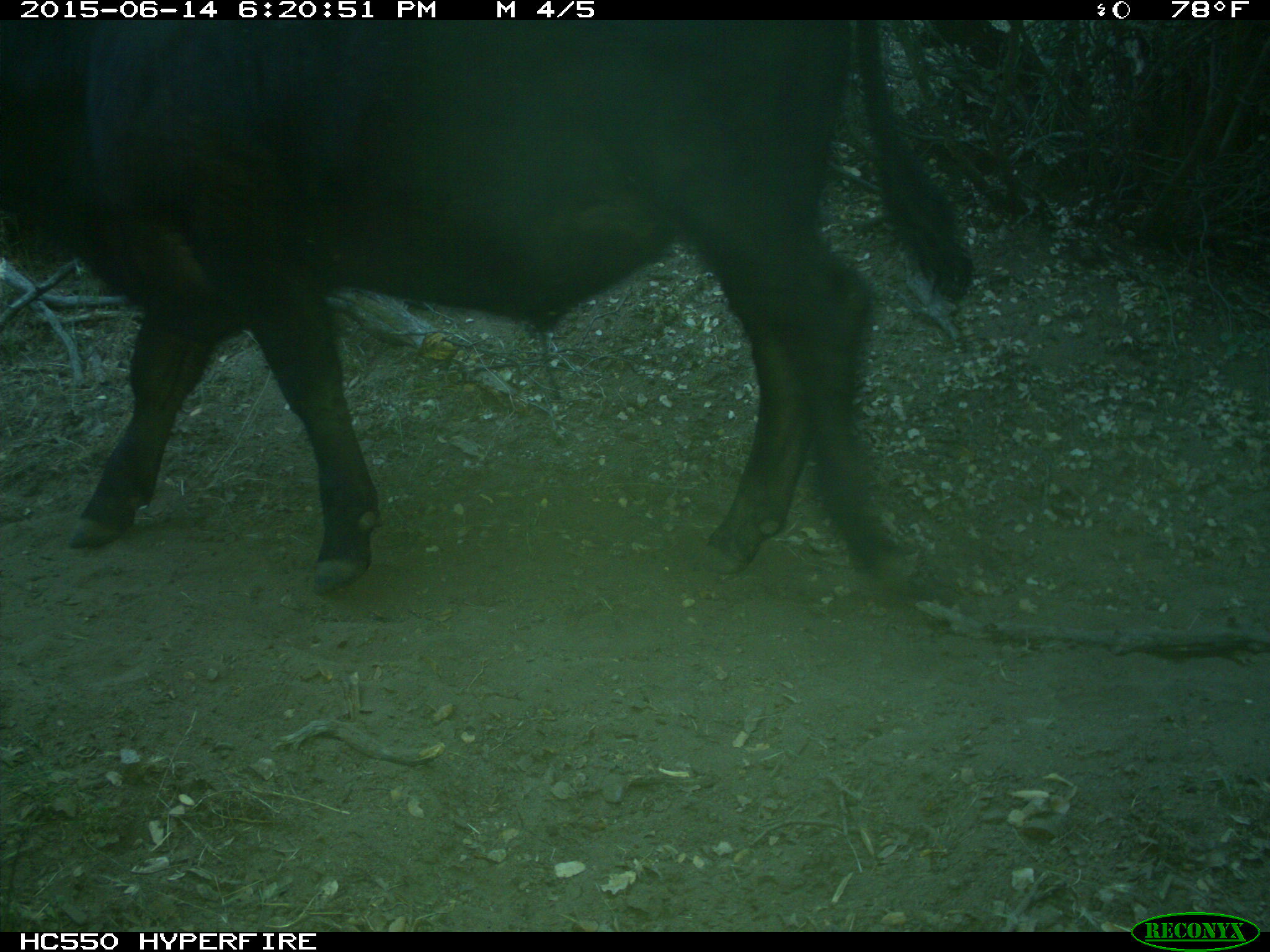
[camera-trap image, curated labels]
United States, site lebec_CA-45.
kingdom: Animalia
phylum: Chordata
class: Mammalia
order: Artiodactyla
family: Bovidae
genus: Bos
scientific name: Bos taurus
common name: domestic cow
Bos taurus (domestic cow).